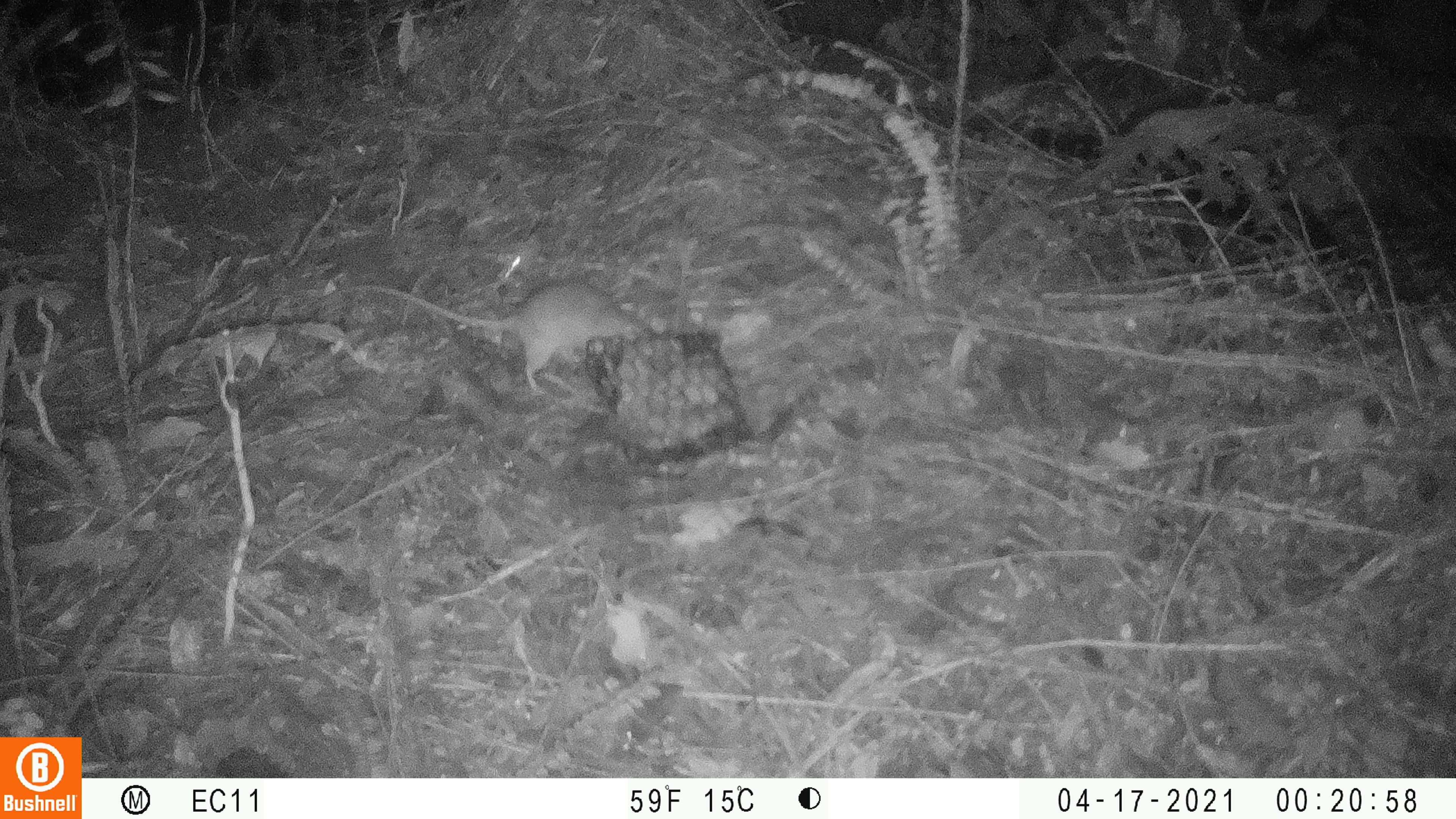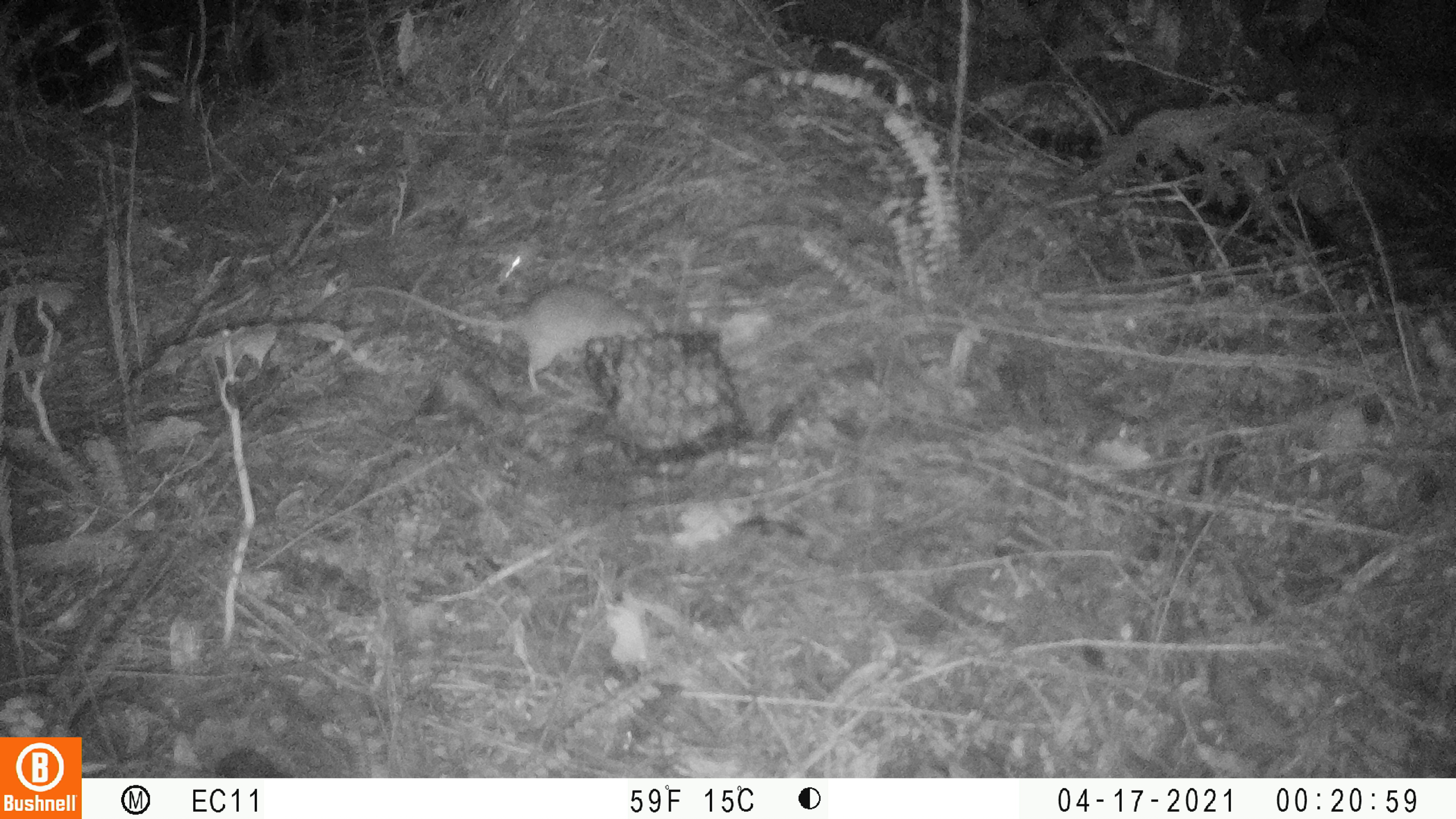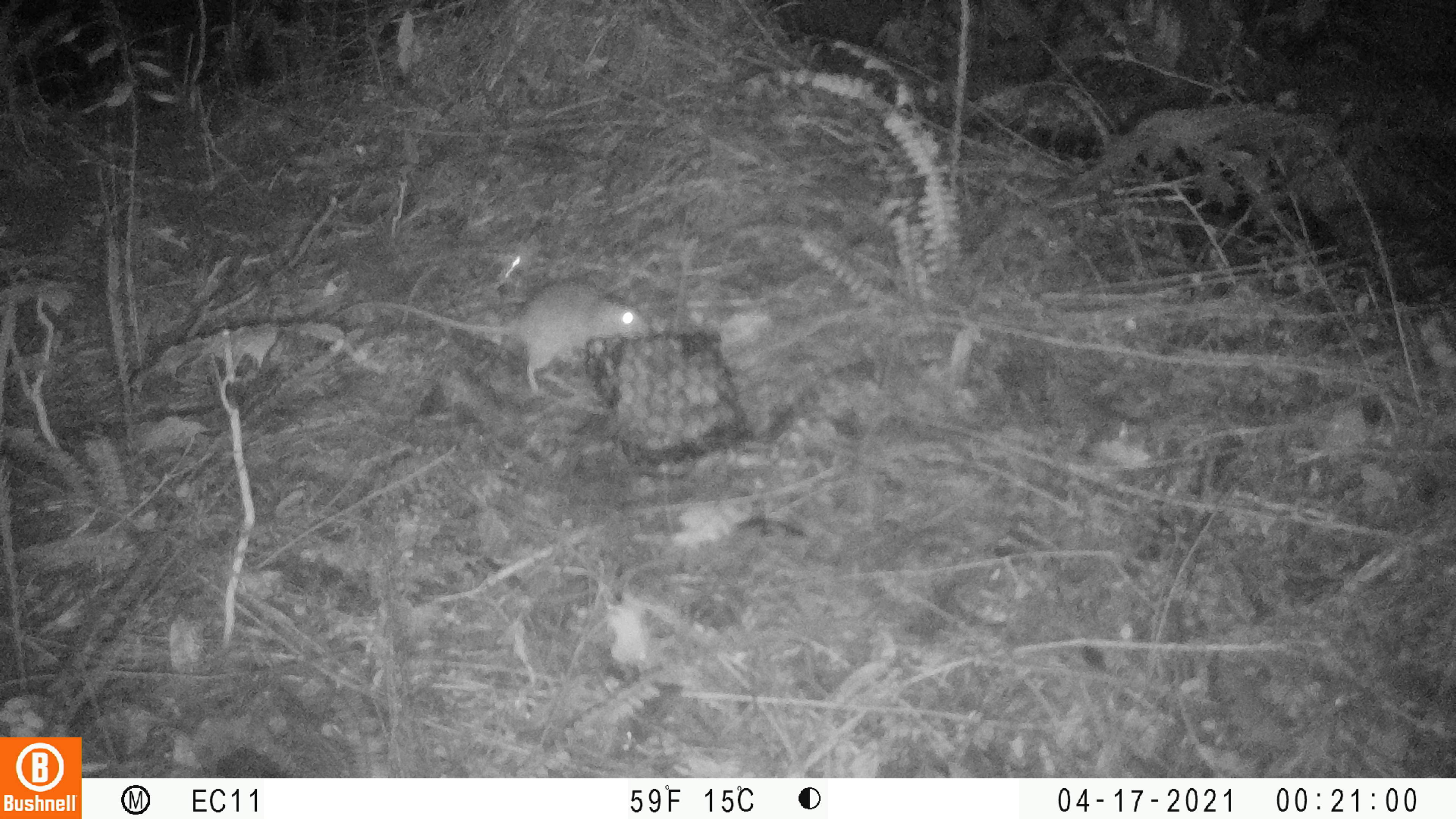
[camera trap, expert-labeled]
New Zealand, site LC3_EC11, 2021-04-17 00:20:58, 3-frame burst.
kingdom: Animalia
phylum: Chordata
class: Mammalia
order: Rodentia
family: Muridae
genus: Rattus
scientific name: Rattus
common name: rat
Rat (Rattus).